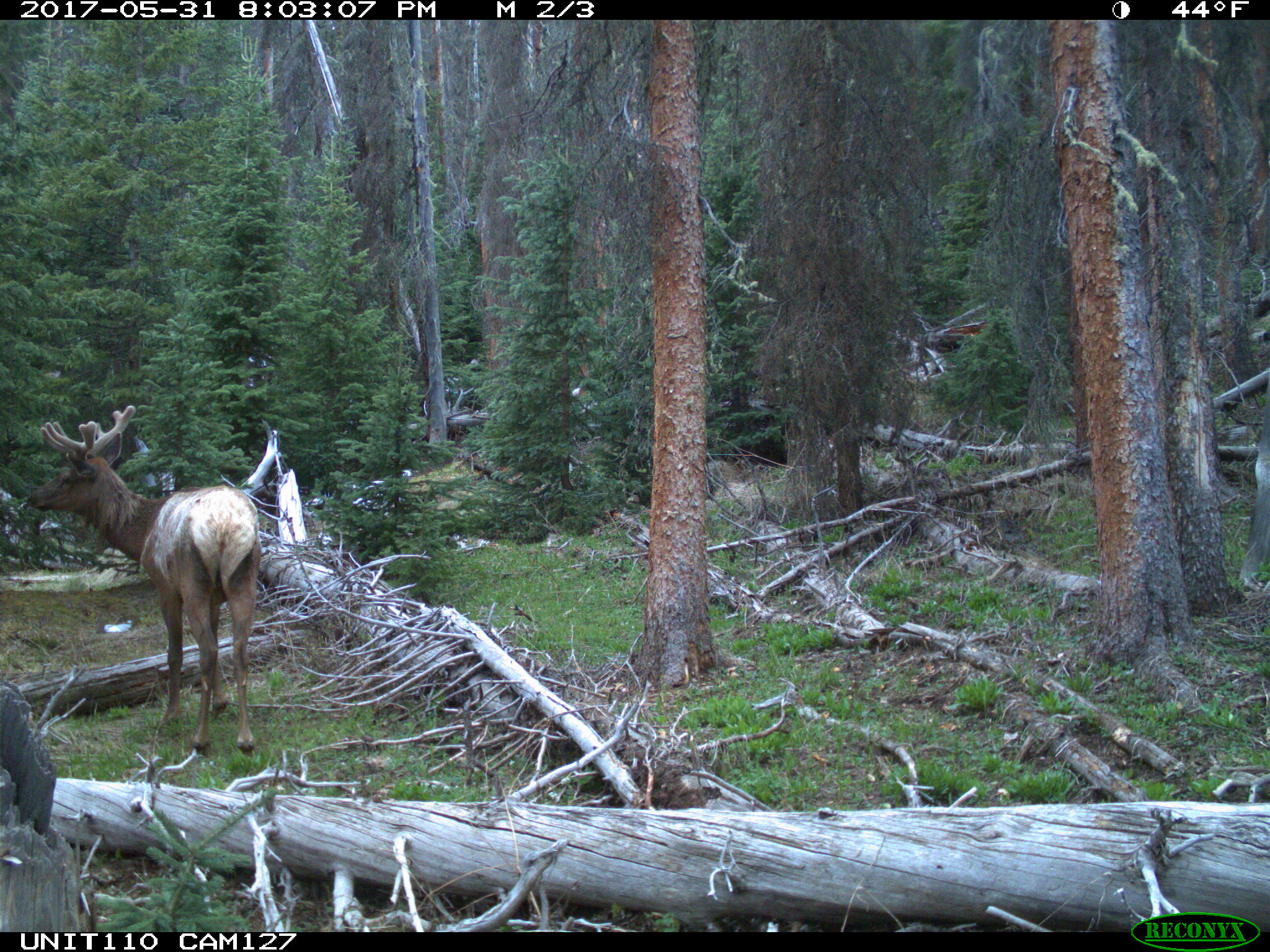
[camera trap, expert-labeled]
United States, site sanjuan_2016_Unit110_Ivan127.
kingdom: Animalia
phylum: Chordata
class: Mammalia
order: Artiodactyla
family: Cervidae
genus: Cervus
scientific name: Cervus elaphus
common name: red deer